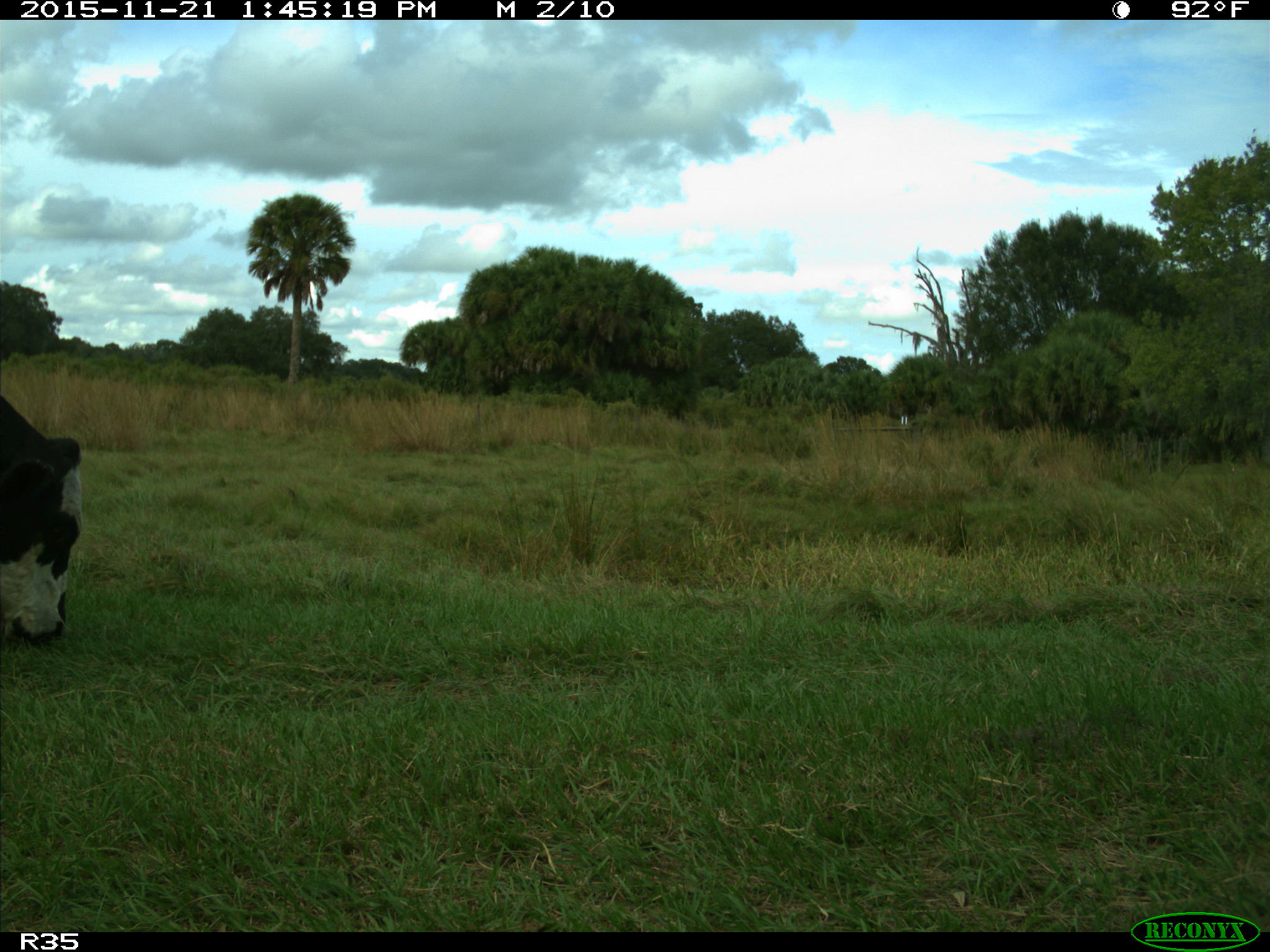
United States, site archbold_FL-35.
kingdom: Animalia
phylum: Chordata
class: Mammalia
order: Artiodactyla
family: Bovidae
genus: Bos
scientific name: Bos taurus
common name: domestic cow